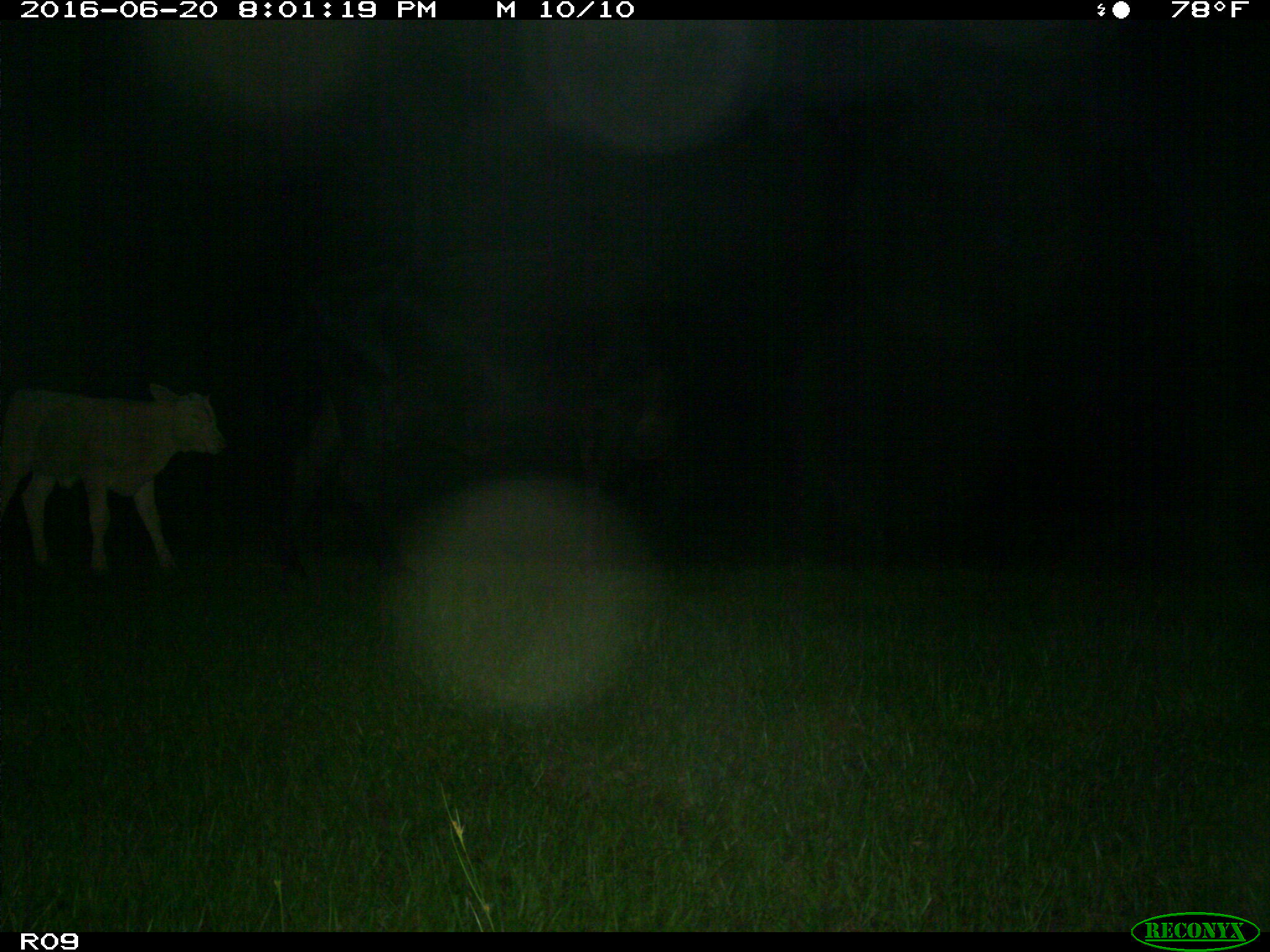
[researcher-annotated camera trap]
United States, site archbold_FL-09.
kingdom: Animalia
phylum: Chordata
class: Mammalia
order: Artiodactyla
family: Bovidae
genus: Bos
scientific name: Bos taurus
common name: domestic cow